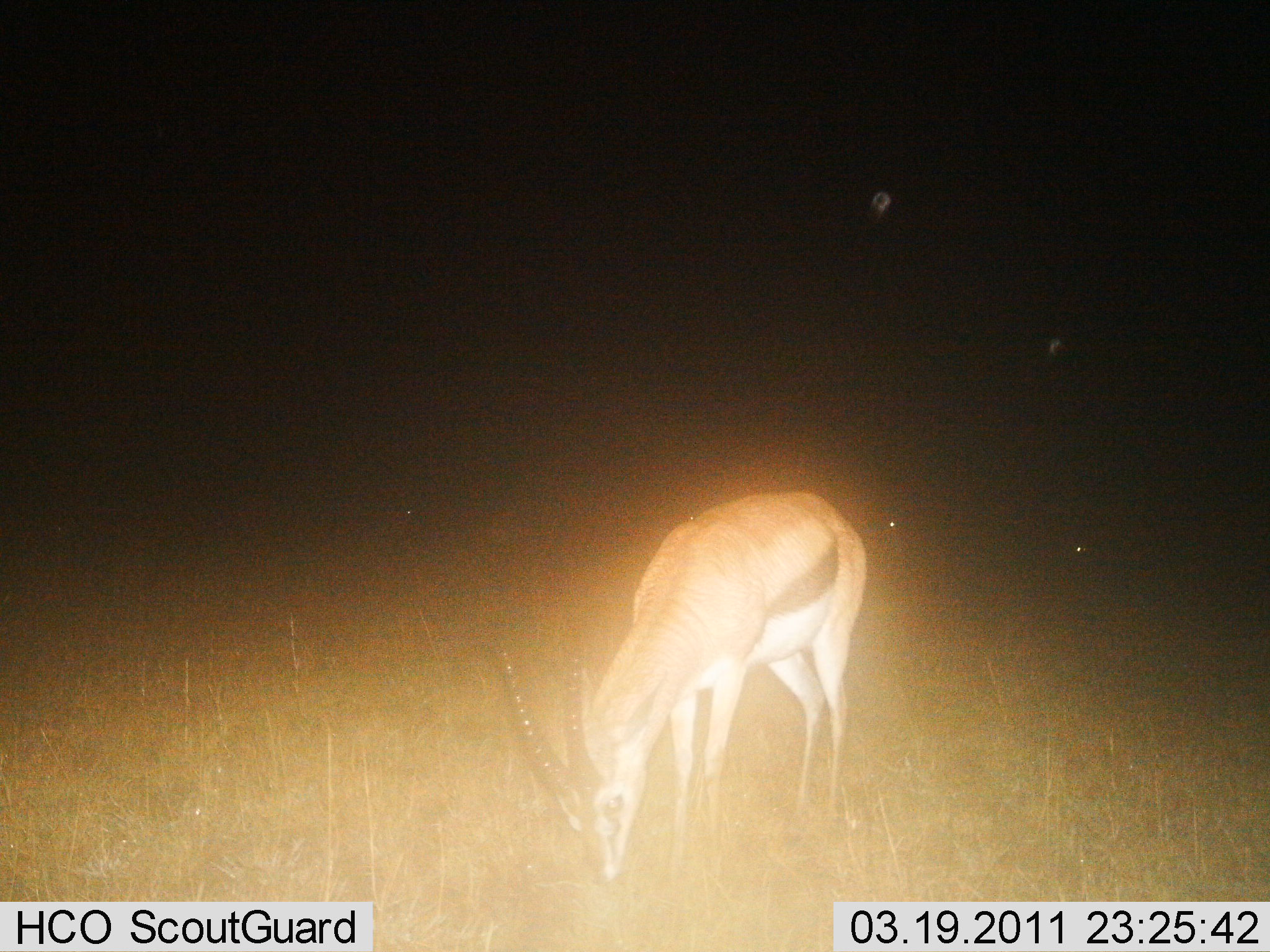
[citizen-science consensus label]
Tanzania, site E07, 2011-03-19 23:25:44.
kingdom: Animalia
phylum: Chordata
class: Mammalia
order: Artiodactyla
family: Bovidae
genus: Eudorcas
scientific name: Eudorcas thomsonii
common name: thomson's gazelle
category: gazellethomsons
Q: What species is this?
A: Gazellethomsons (thomson's gazelle) (Eudorcas thomsonii).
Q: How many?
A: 1.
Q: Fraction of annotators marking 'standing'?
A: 20%.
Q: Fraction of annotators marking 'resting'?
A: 0%.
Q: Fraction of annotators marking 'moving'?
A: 0%.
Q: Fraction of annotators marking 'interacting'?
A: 0%.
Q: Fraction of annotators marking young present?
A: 0%.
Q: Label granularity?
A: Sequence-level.